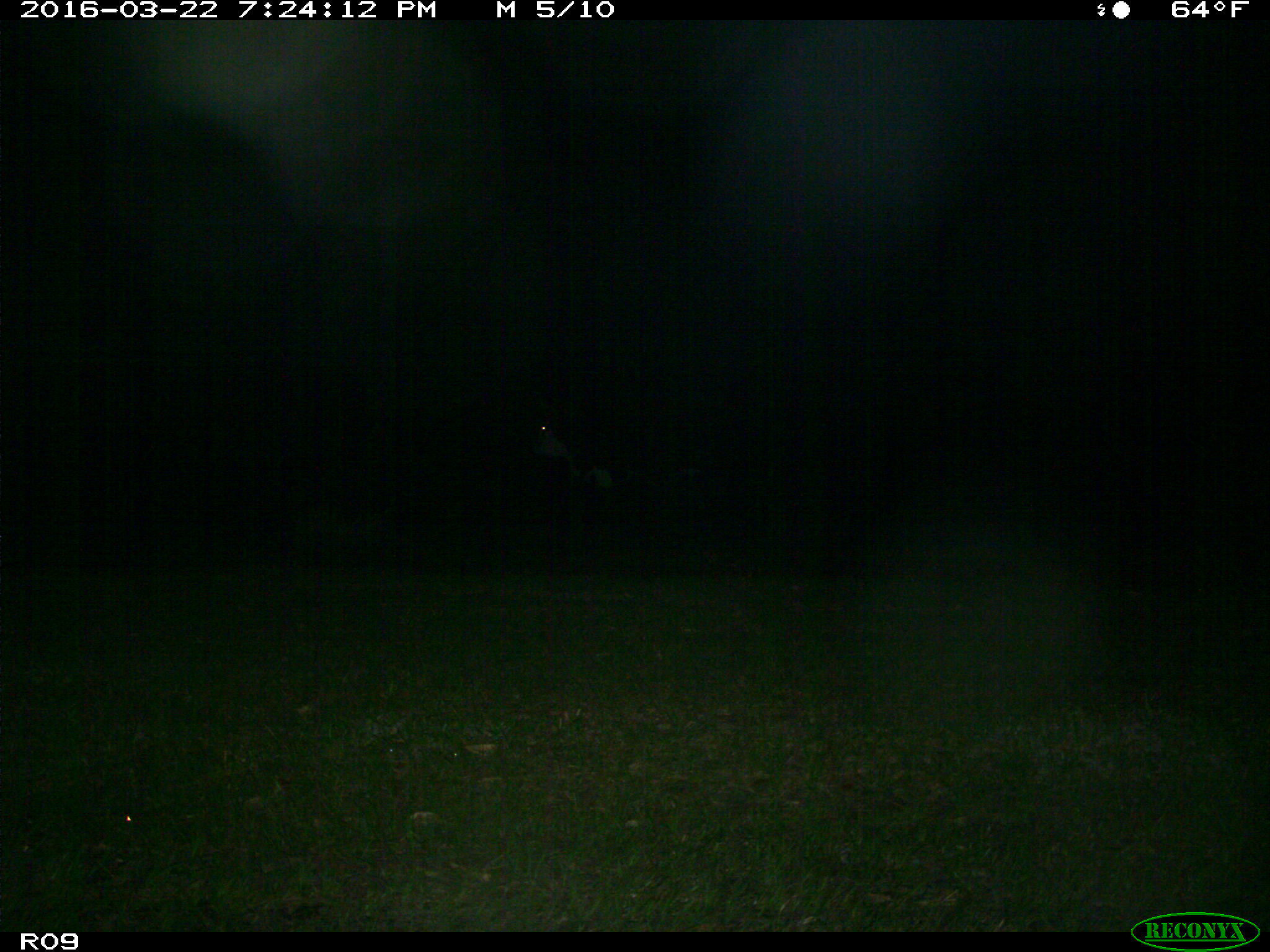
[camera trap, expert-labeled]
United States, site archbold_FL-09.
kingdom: Animalia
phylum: Chordata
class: Mammalia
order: Artiodactyla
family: Bovidae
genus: Bos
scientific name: Bos taurus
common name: domestic cow